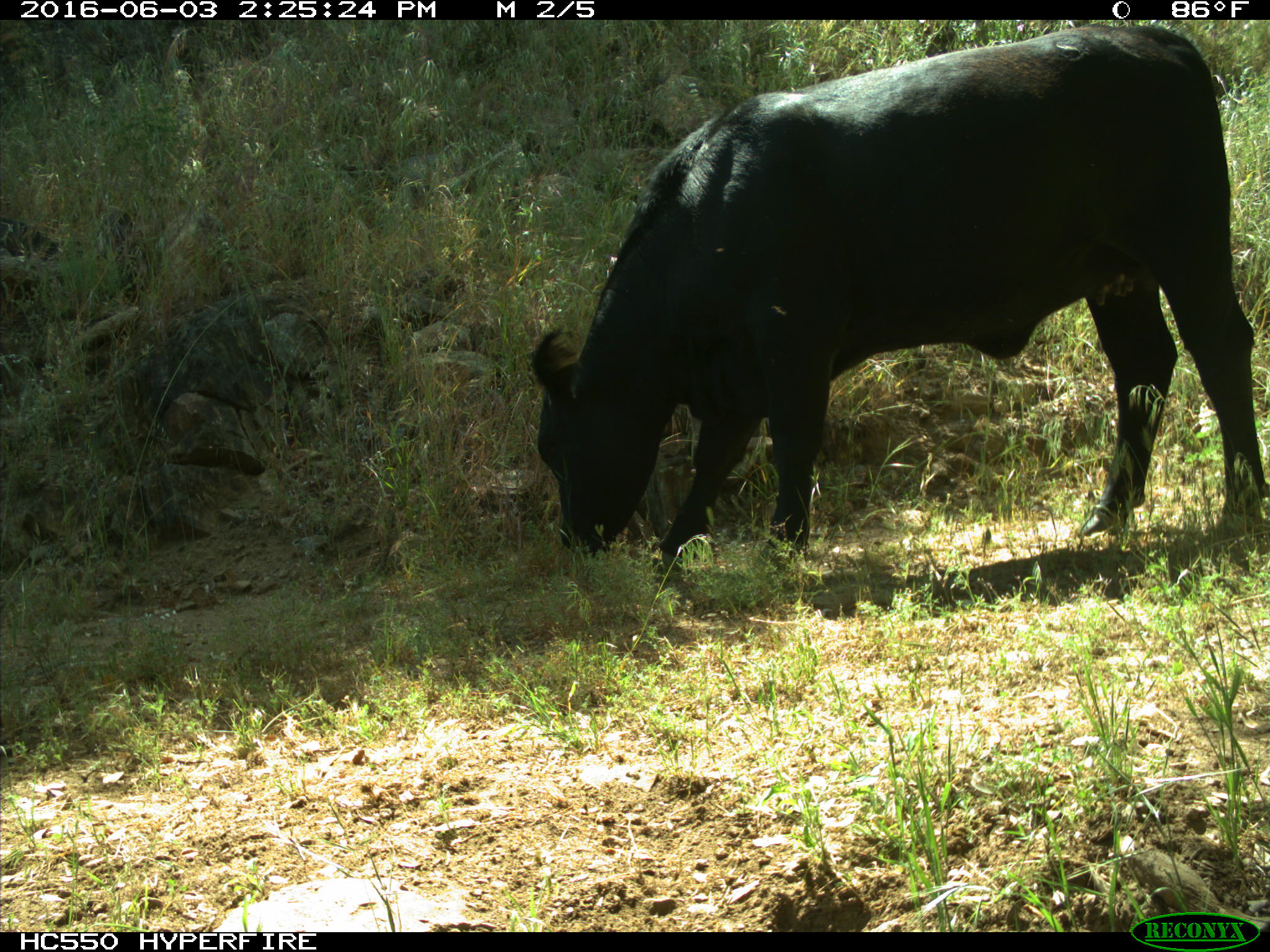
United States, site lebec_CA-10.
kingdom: Animalia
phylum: Chordata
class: Mammalia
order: Artiodactyla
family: Bovidae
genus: Bos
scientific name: Bos taurus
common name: domestic cow